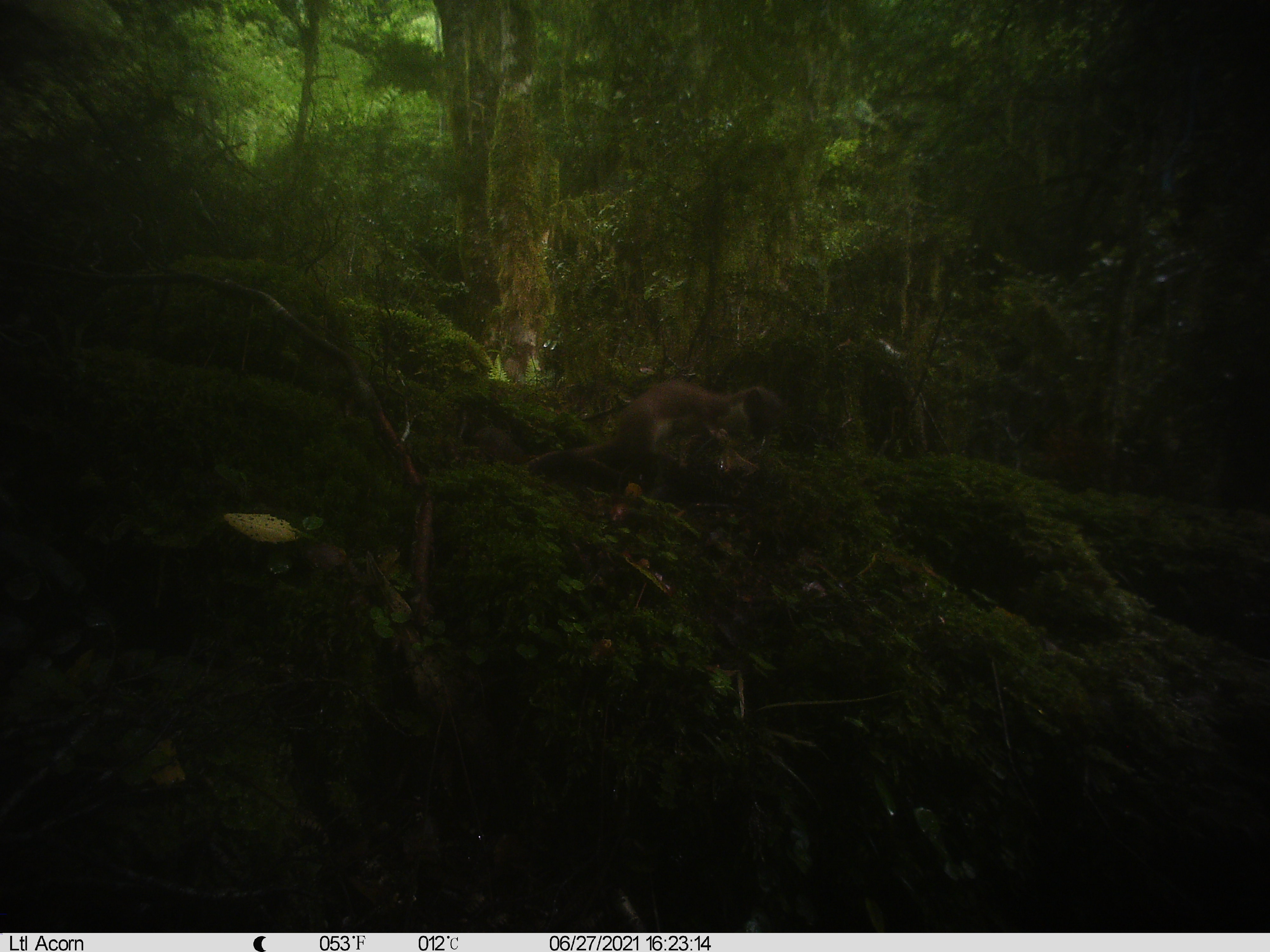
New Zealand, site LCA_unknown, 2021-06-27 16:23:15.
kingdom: Animalia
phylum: Chordata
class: Mammalia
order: Carnivora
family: Mustelidae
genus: Mustela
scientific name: Mustela erminea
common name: stoat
Stoat (Mustela erminea).